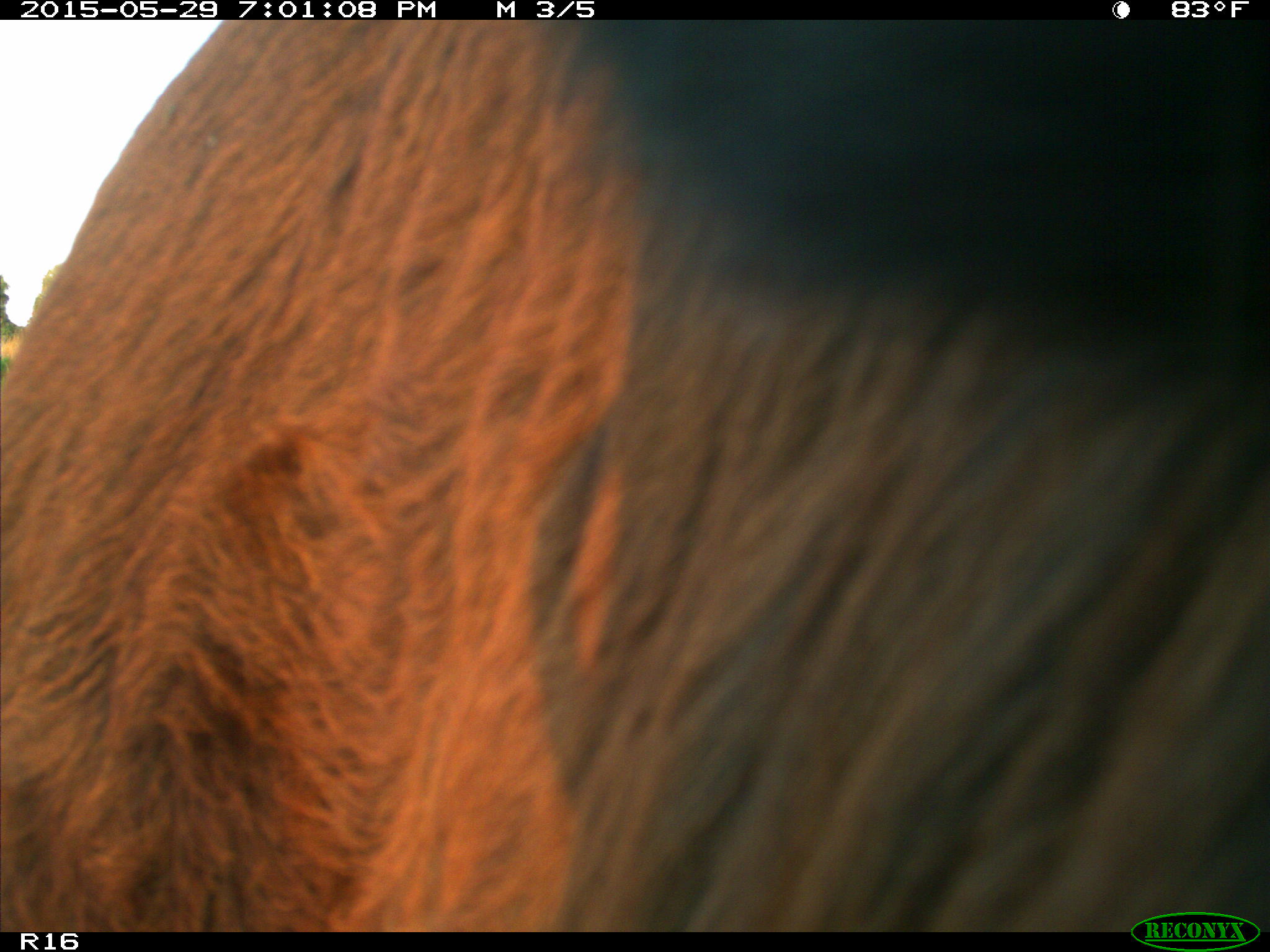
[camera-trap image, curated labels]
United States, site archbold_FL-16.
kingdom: Animalia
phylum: Chordata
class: Mammalia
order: Artiodactyla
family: Bovidae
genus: Bos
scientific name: Bos taurus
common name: domestic cow